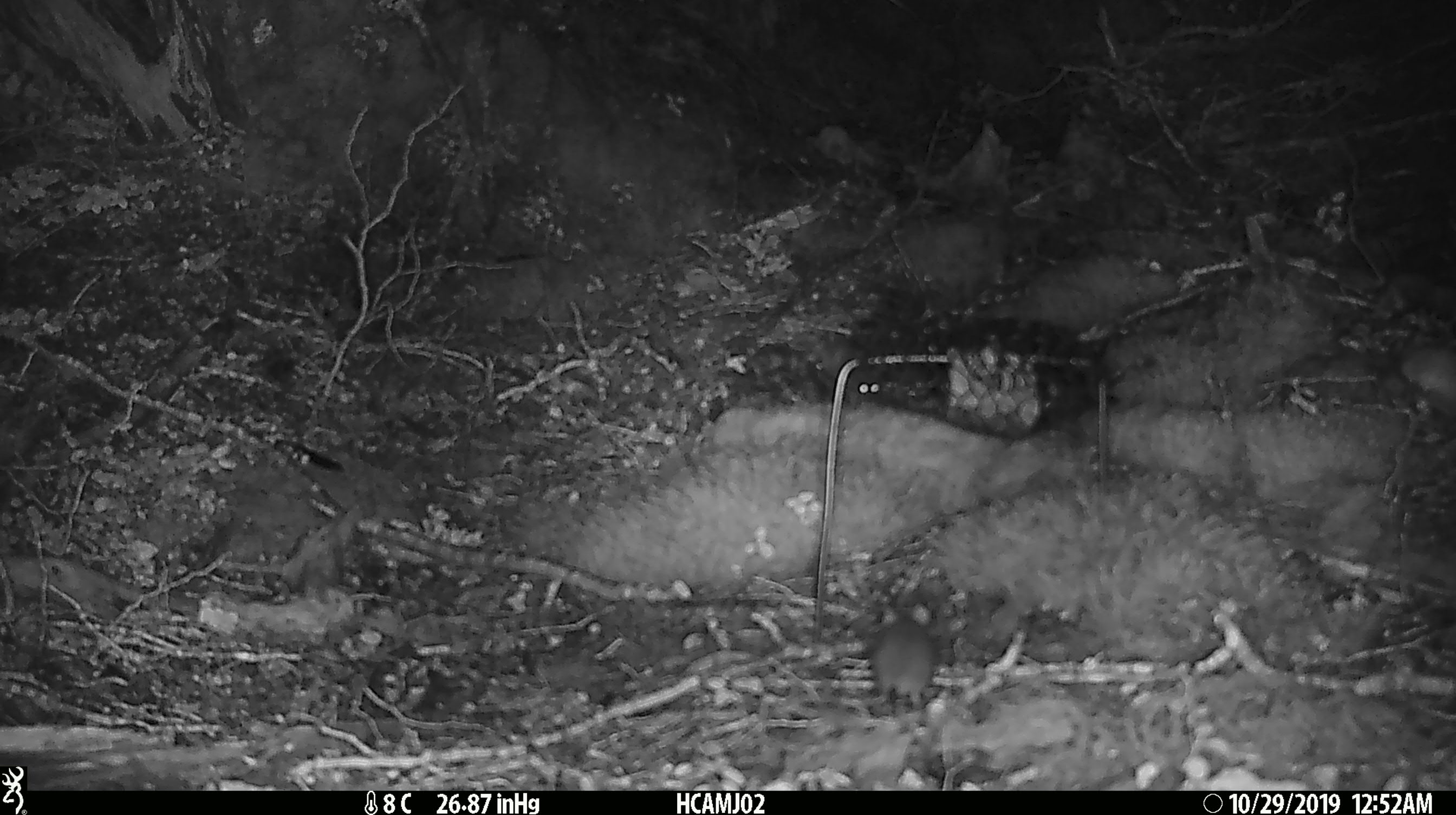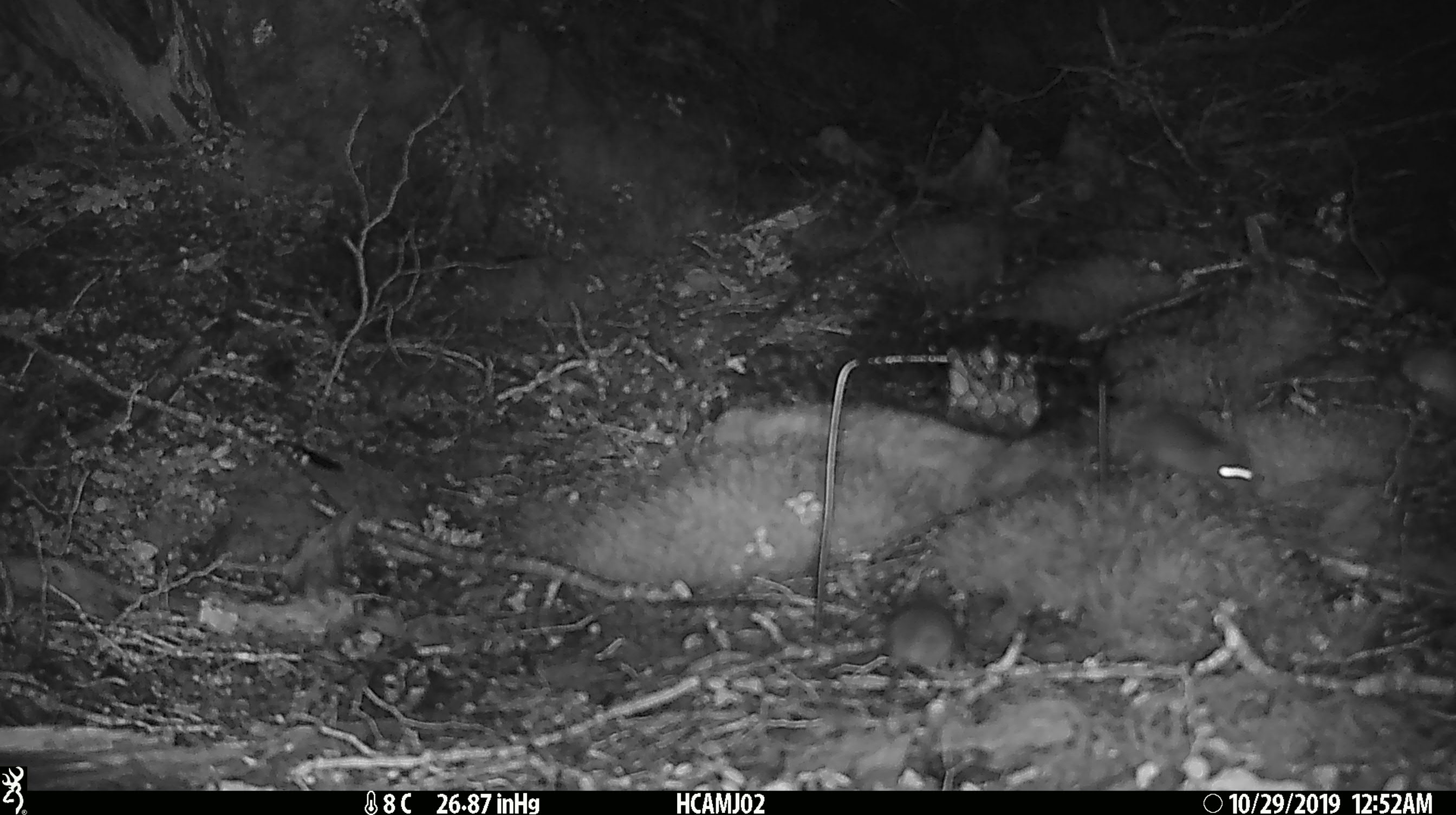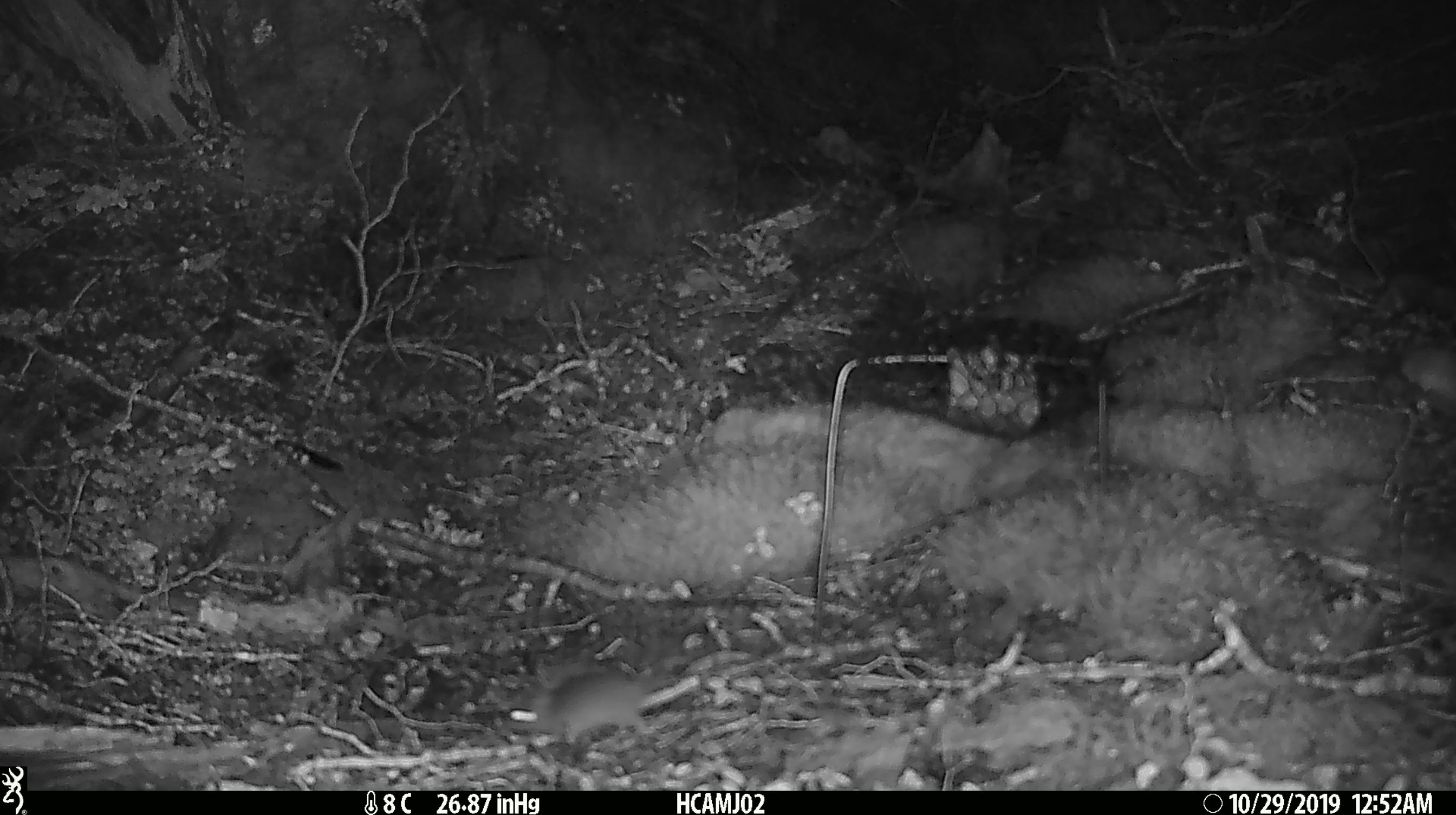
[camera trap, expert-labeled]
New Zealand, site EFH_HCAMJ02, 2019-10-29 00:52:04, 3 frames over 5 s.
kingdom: Animalia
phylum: Chordata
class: Mammalia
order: Rodentia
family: Muridae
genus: Mus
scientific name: Mus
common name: mouse